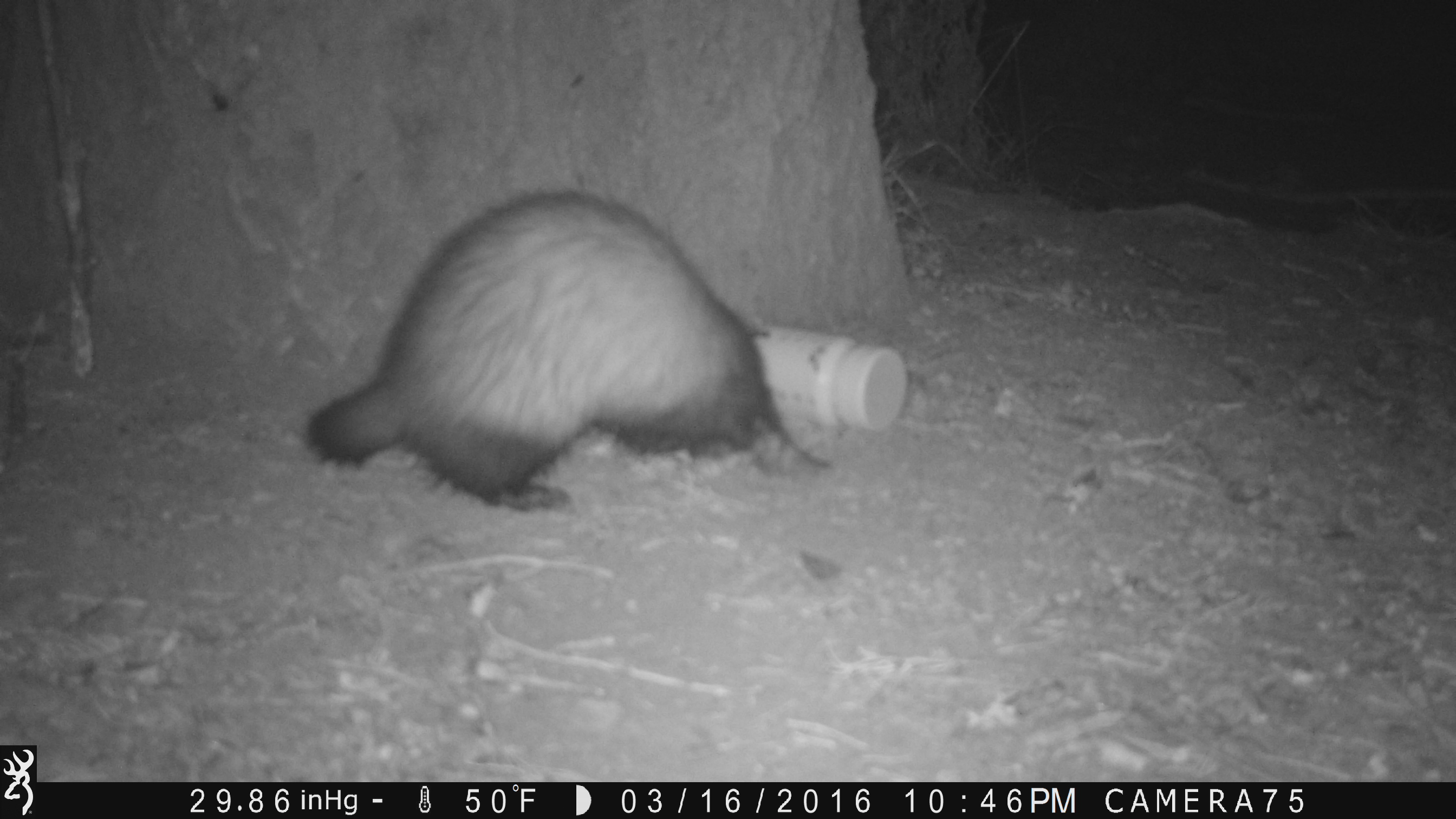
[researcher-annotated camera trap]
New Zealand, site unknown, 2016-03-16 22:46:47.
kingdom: Animalia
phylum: Chordata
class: Mammalia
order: Carnivora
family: Mustelidae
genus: Mustela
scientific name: Mustela furo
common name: ferret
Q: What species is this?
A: Ferret (Mustela furo).